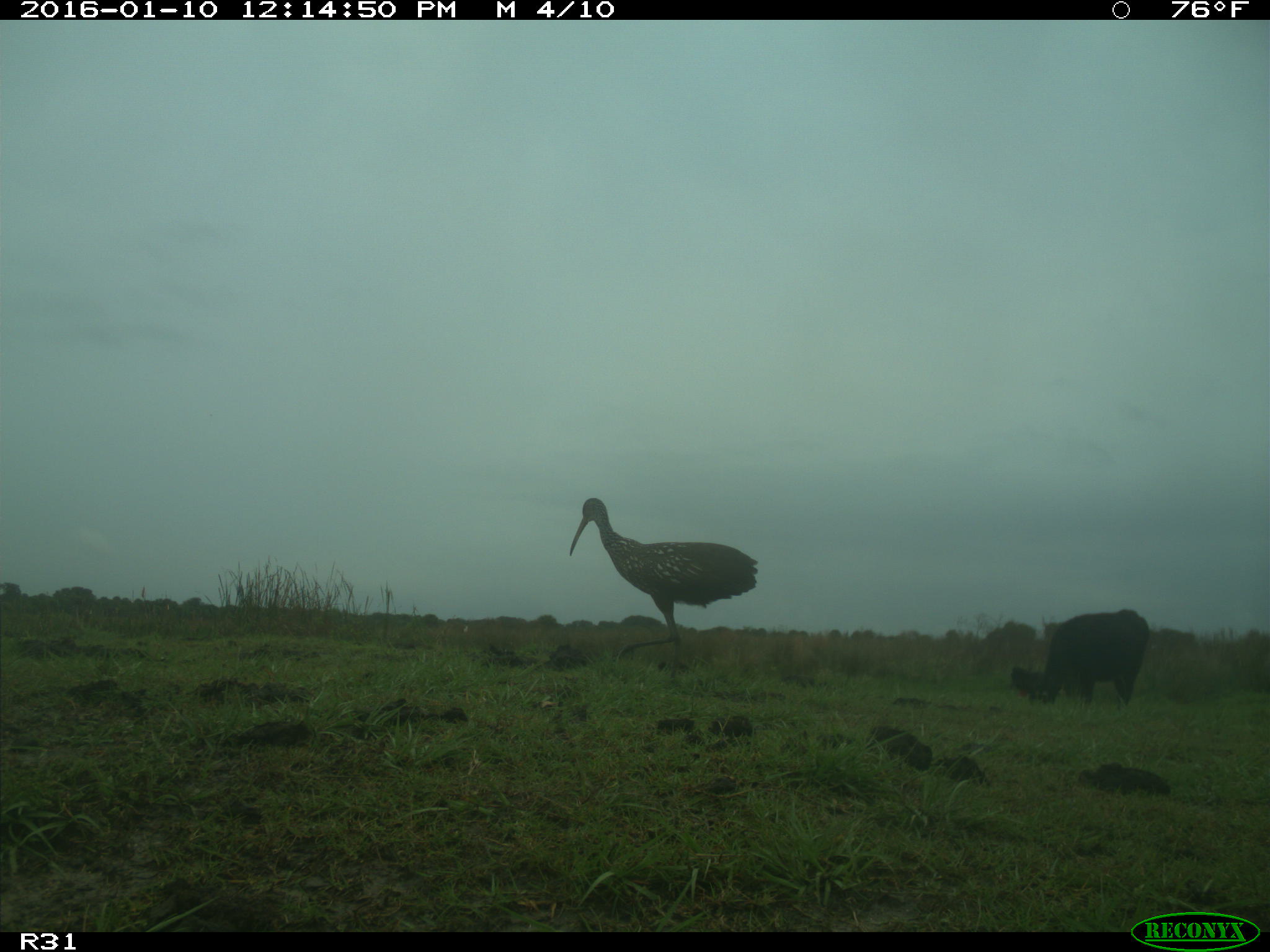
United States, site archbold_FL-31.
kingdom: Animalia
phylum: Chordata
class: Mammalia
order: Artiodactyla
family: Bovidae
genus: Bos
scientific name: Bos taurus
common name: domestic cow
Bos taurus (domestic cow).